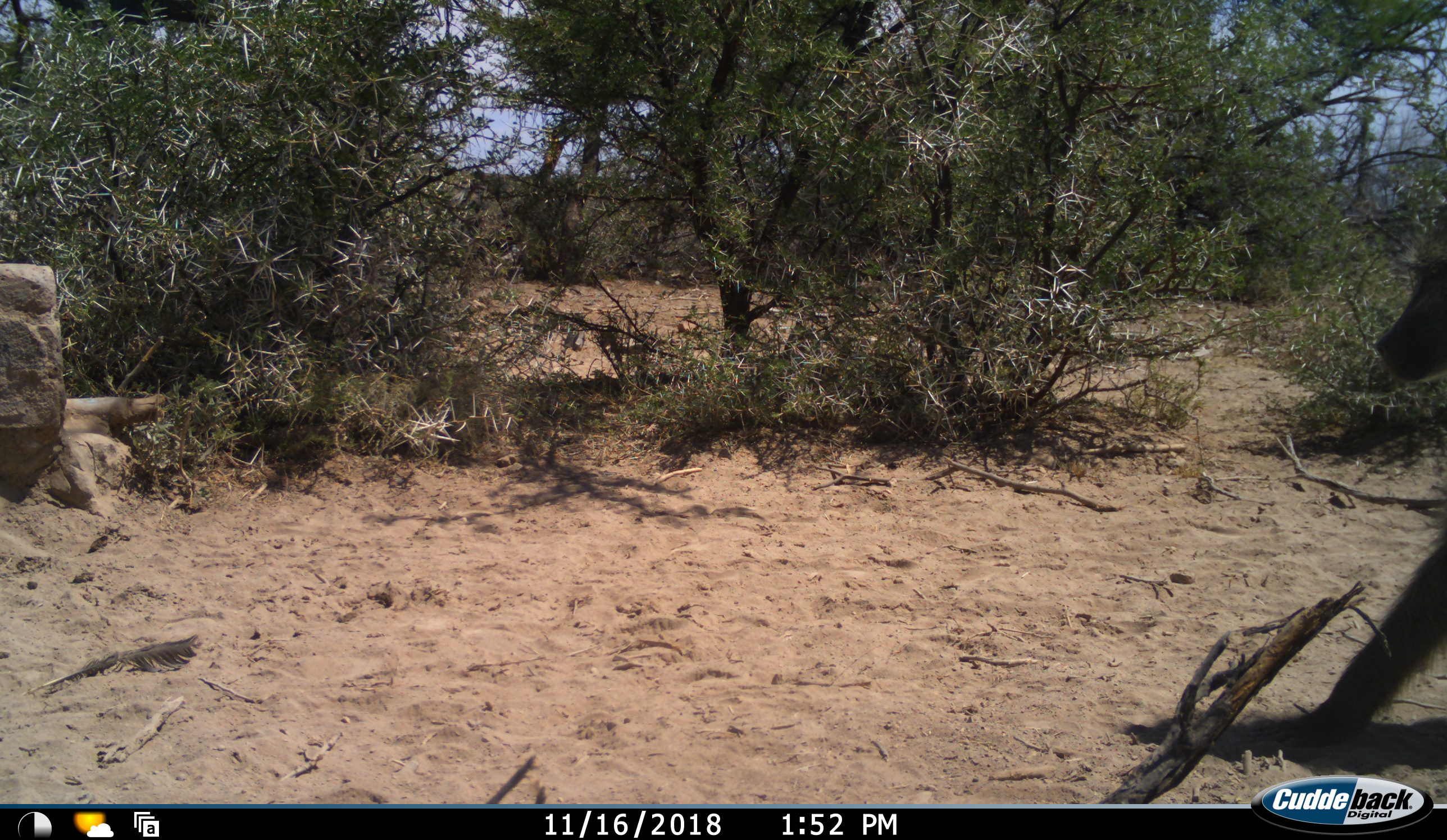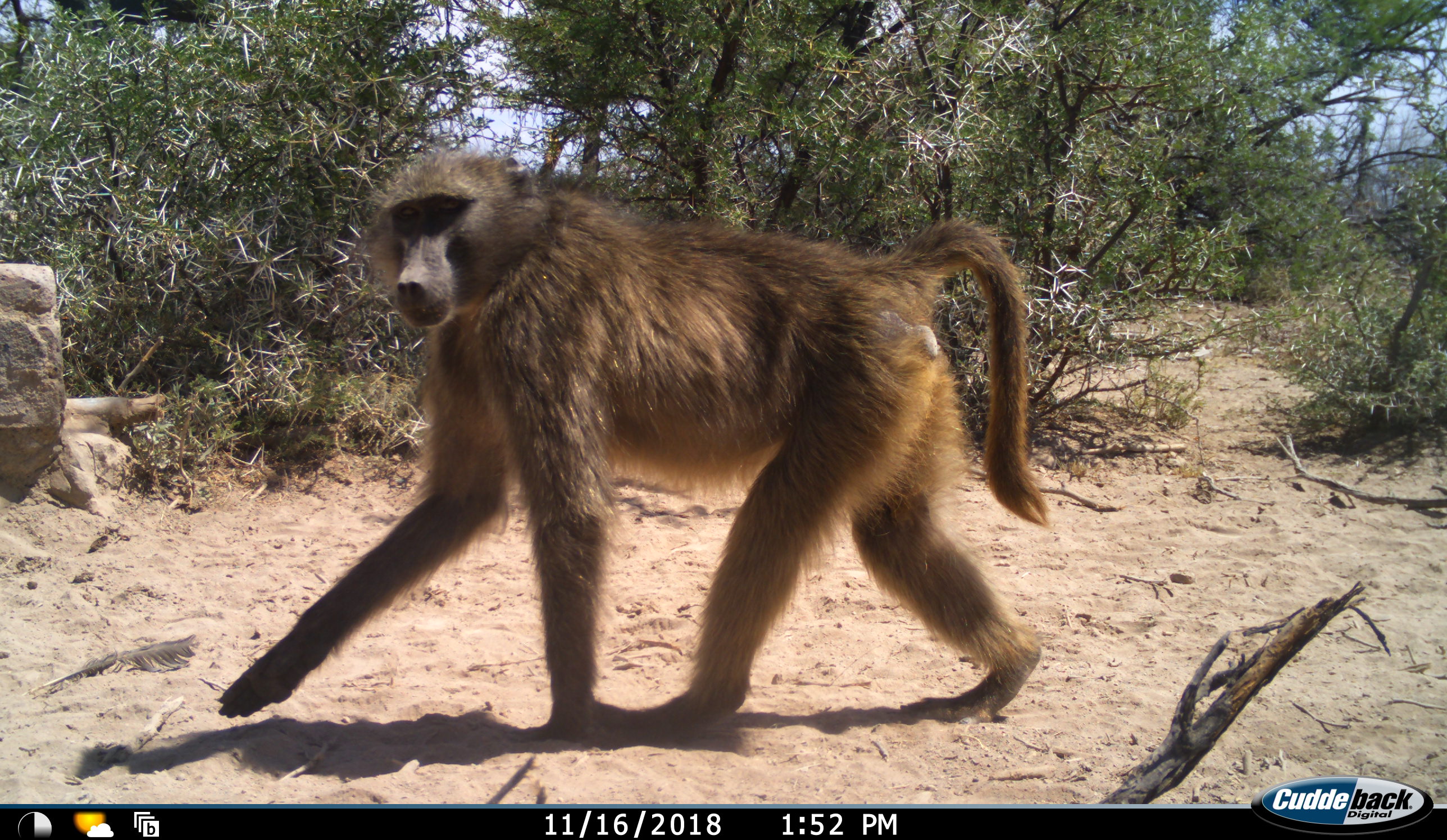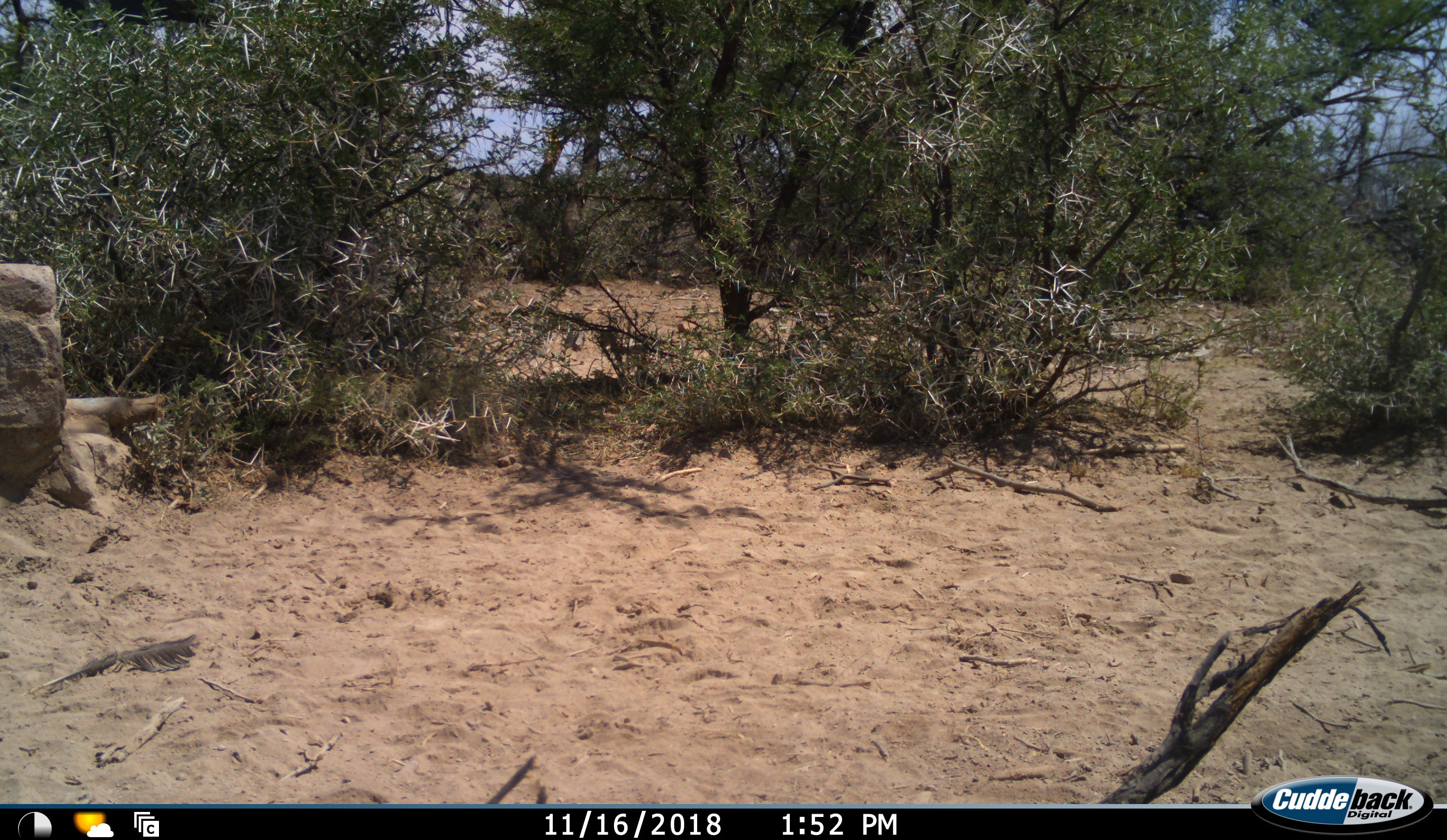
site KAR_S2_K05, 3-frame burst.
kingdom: Animalia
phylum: Chordata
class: Mammalia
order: Primates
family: Cercopithecidae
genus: Papio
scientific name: Papio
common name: baboon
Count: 1.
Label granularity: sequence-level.